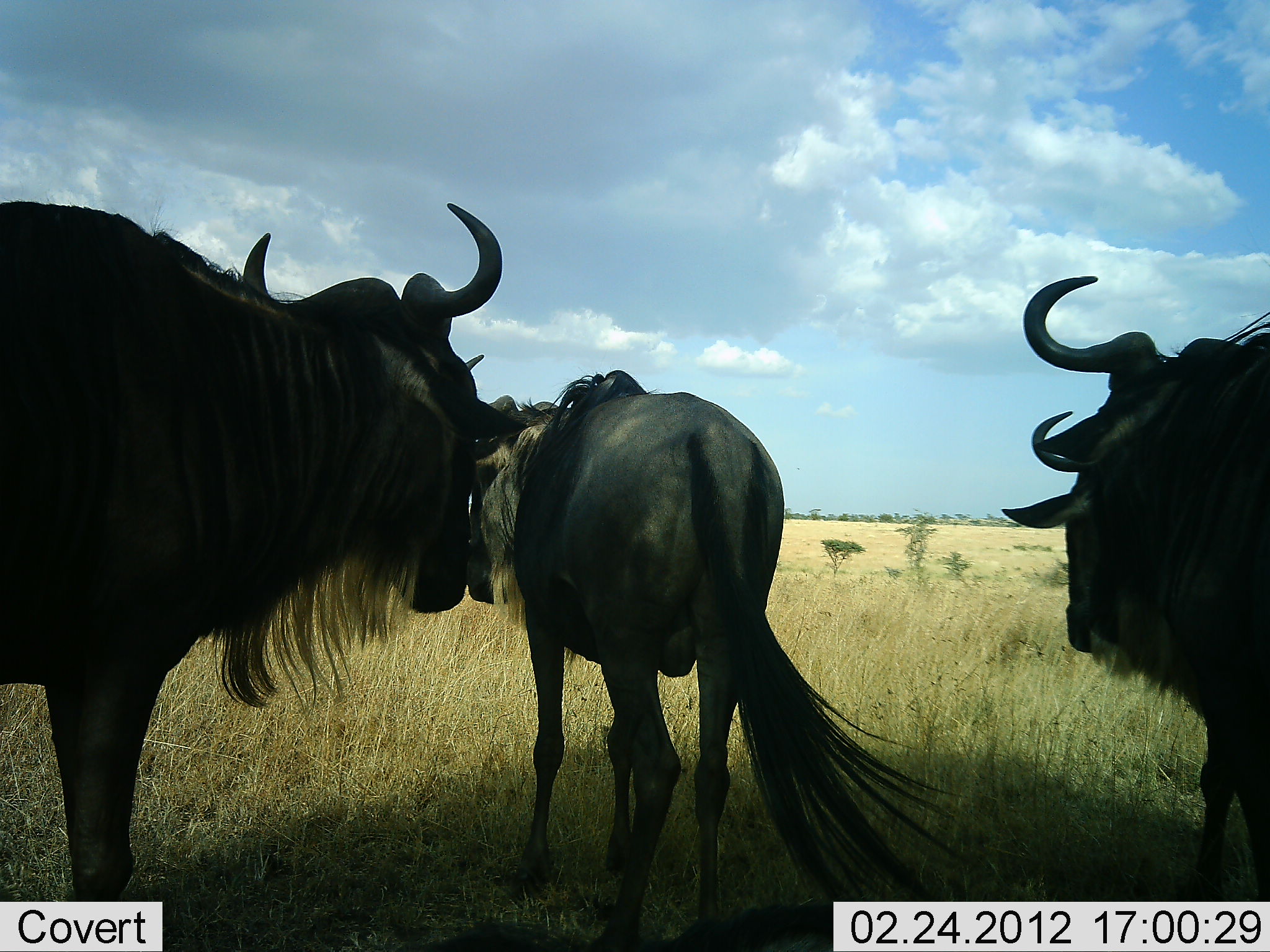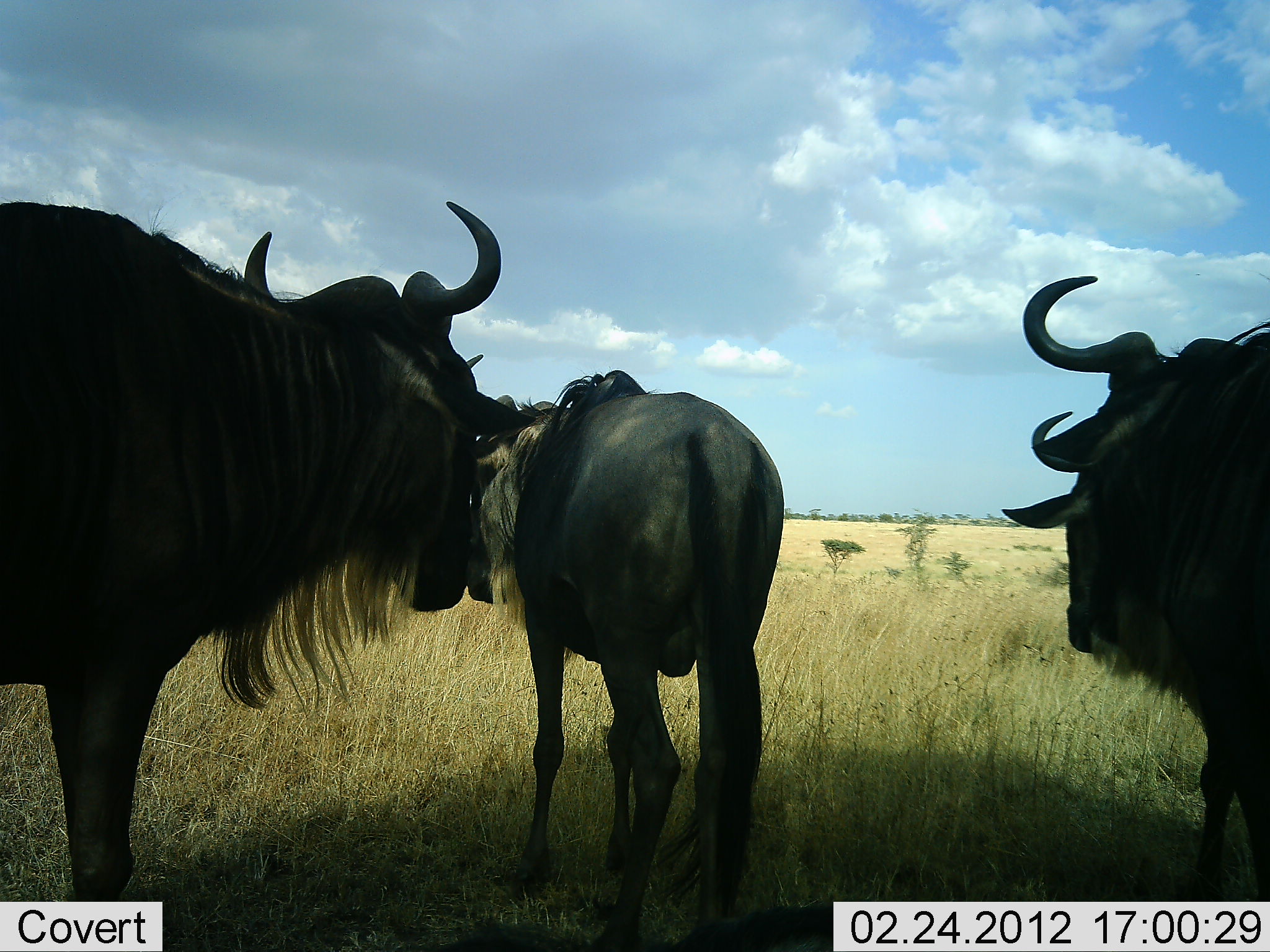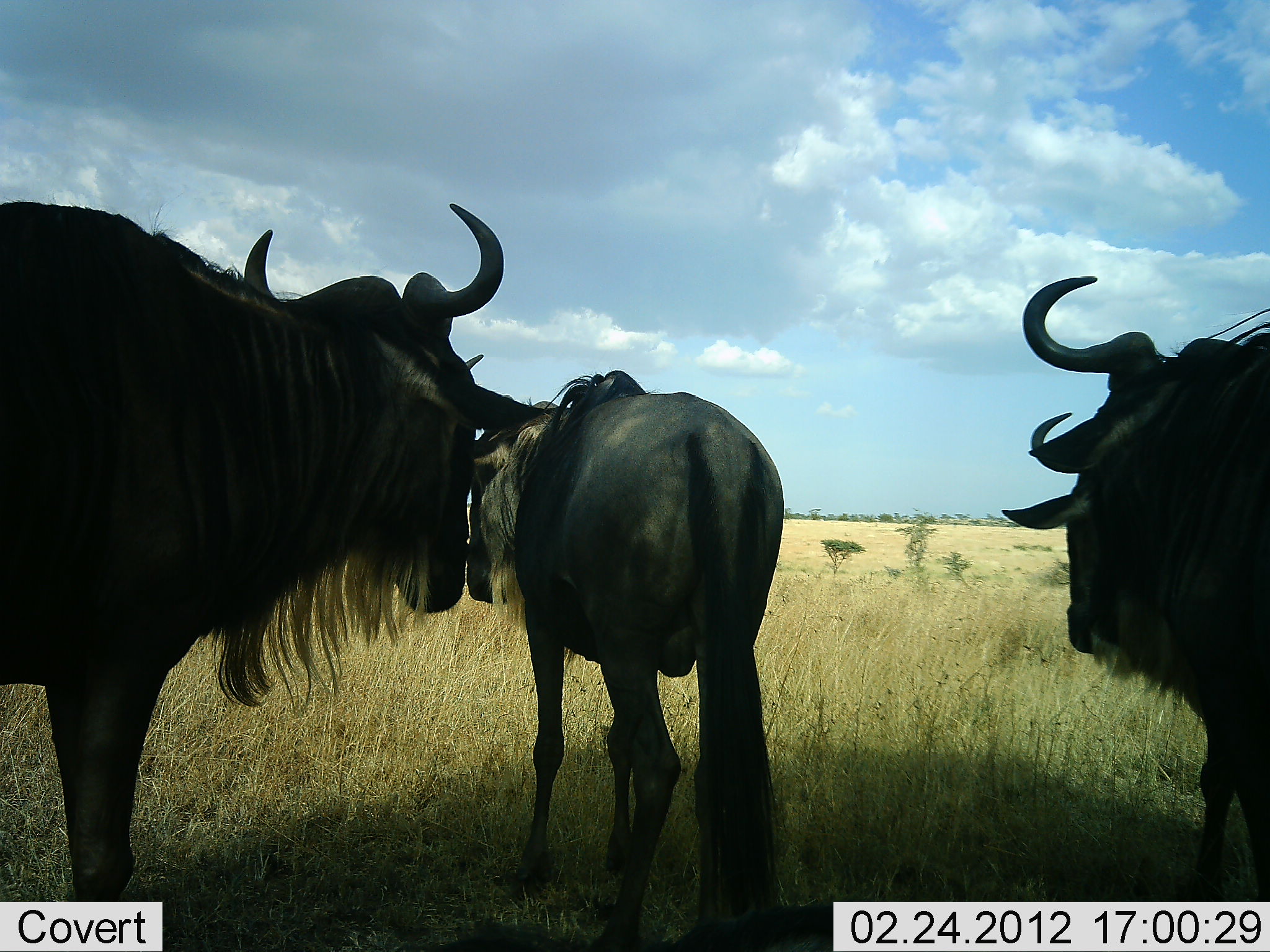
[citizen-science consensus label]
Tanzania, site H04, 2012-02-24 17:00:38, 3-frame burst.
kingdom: Animalia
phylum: Chordata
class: Mammalia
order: Artiodactyla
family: Bovidae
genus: Connochaetes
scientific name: Connochaetes taurinus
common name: blue wildebeest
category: wildebeest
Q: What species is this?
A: Wildebeest (blue wildebeest) (Connochaetes taurinus).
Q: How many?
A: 3.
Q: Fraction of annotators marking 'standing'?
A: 80%.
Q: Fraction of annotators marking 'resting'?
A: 5%.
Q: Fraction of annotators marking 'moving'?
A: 15%.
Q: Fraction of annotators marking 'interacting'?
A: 0%.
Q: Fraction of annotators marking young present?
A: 0%.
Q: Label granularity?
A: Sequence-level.